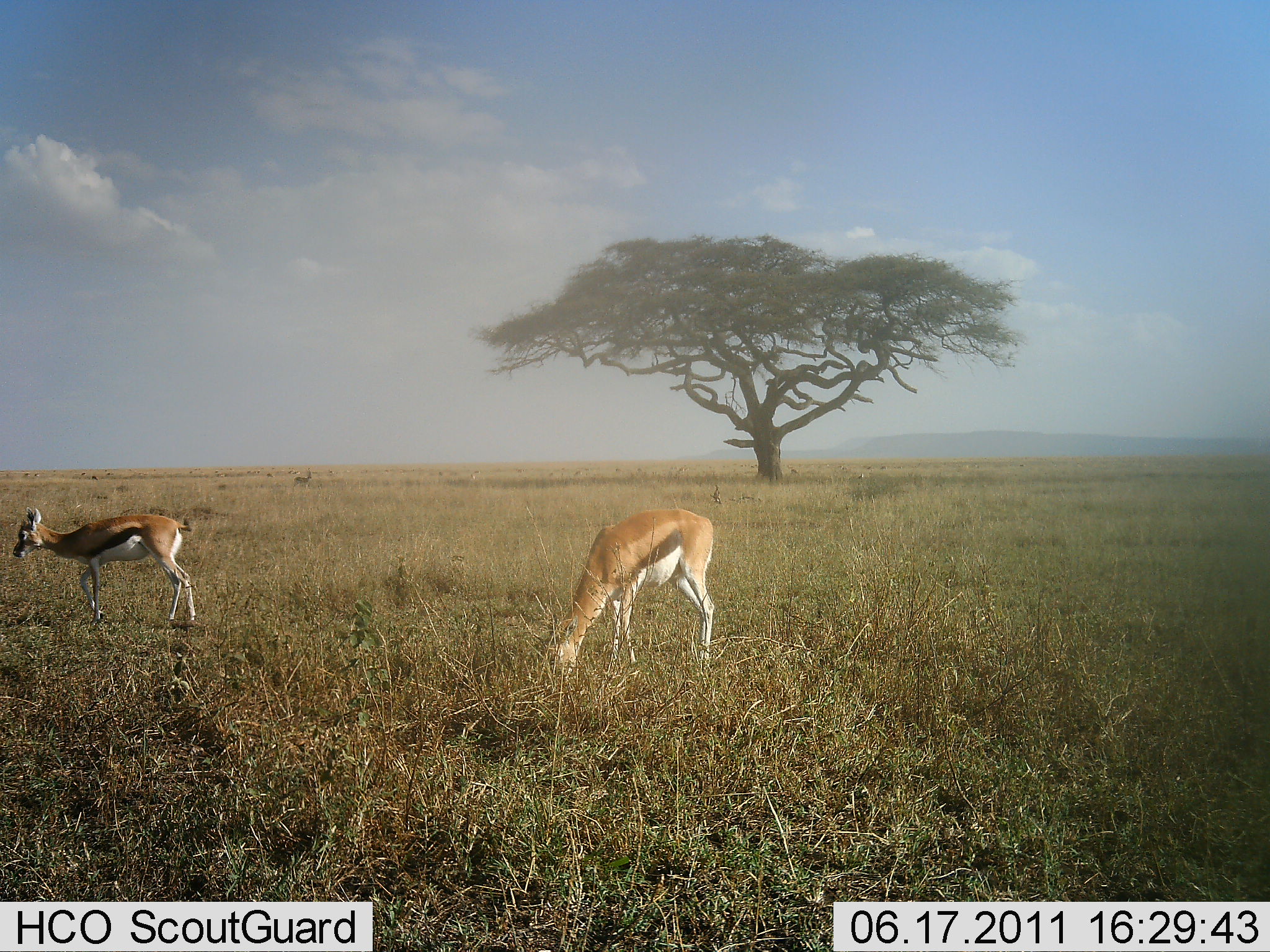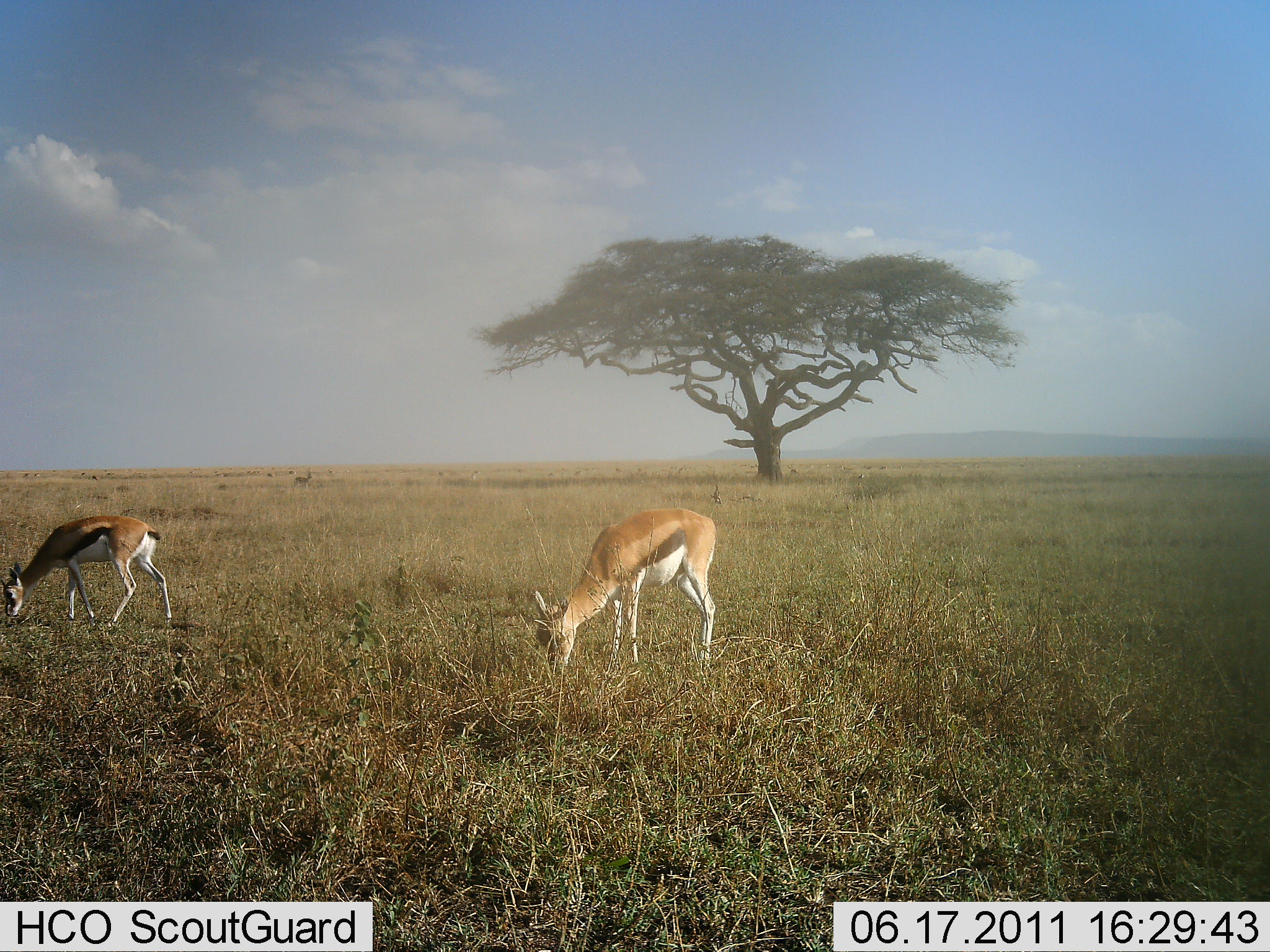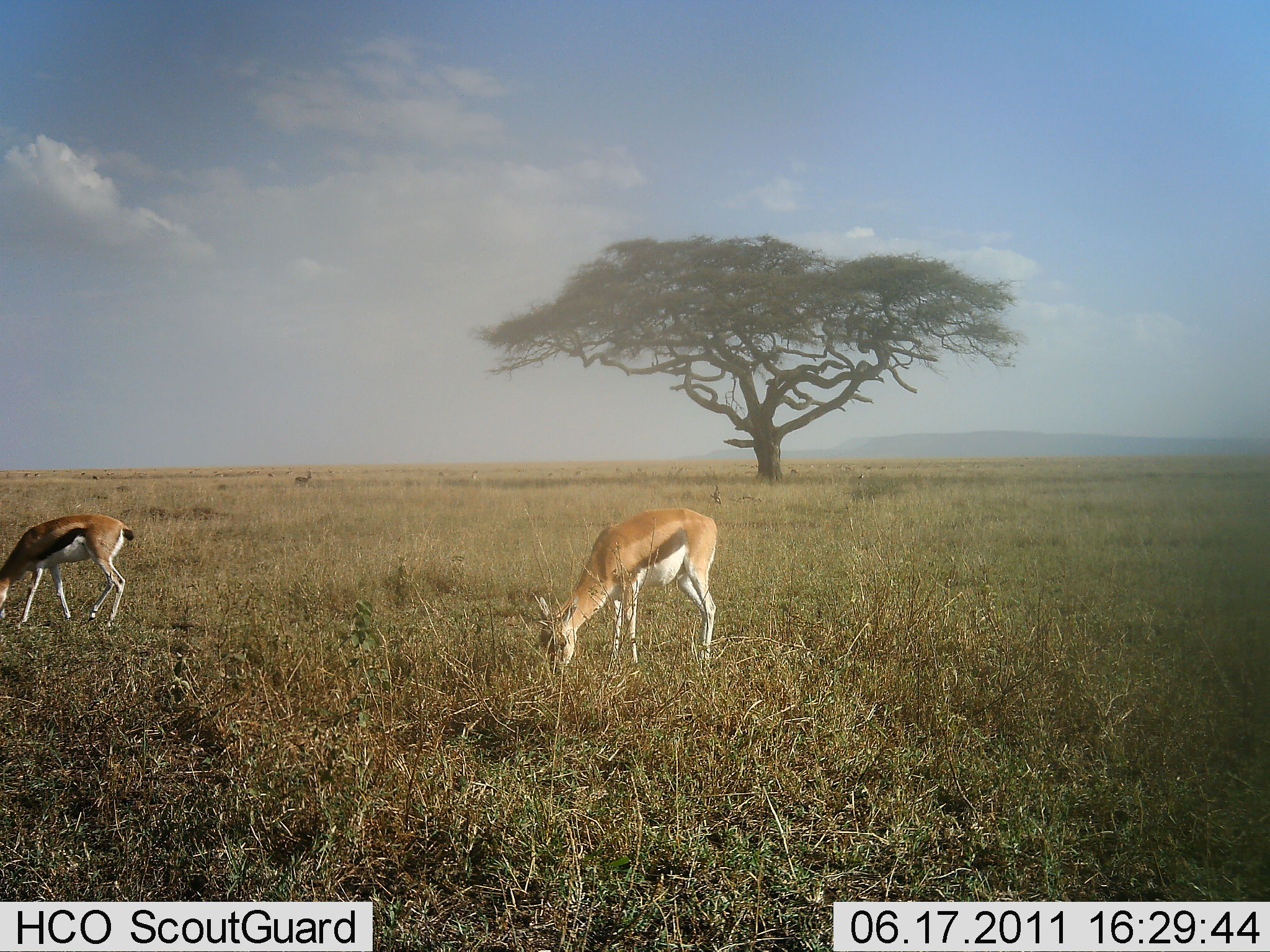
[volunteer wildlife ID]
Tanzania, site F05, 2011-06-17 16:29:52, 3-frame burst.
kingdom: Animalia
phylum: Chordata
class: Mammalia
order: Artiodactyla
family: Bovidae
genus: Eudorcas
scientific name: Eudorcas thomsonii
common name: thomson's gazelle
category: gazellethomsons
Gazellethomsons (thomson's gazelle) (Eudorcas thomsonii), count 2. Behavior (volunteer vote fractions): standing 33%, resting 0%, moving 8%, interacting 0%. Young present (vote fraction): 0%. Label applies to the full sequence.